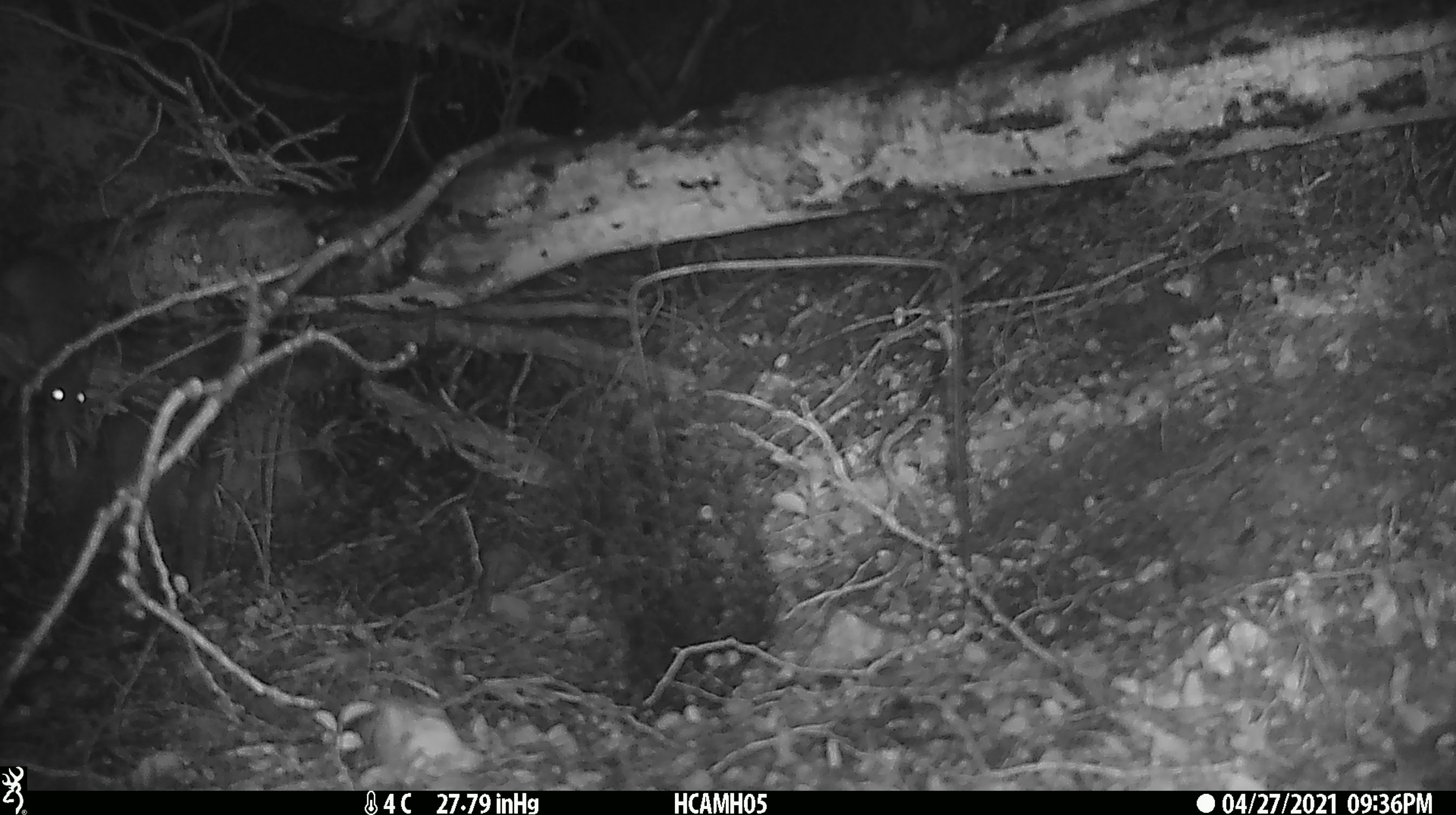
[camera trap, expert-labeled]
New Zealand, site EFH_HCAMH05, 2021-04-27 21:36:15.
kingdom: Animalia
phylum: Chordata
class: Mammalia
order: Rodentia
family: Muridae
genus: Rattus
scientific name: Rattus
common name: rat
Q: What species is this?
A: Rat (Rattus).